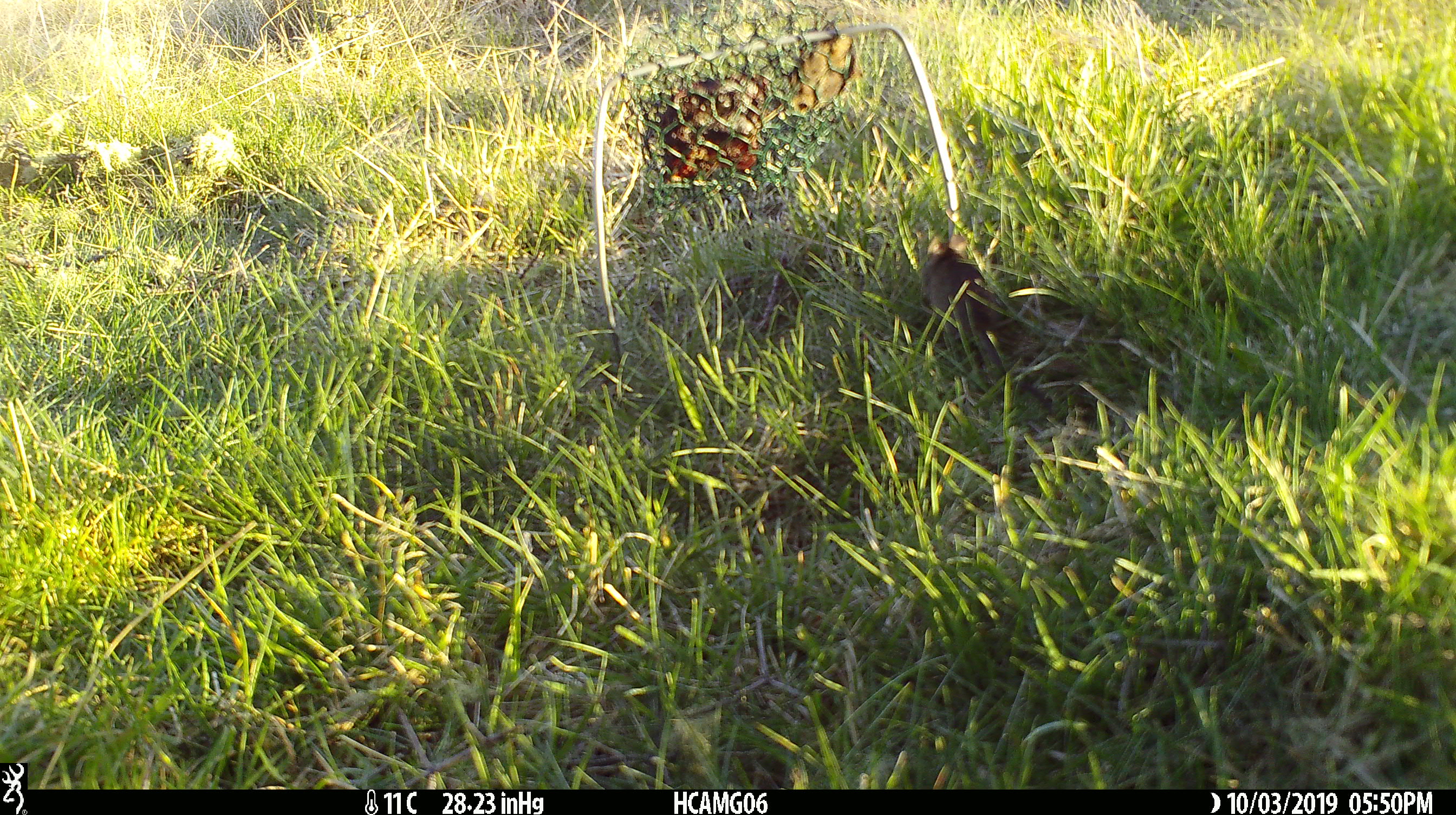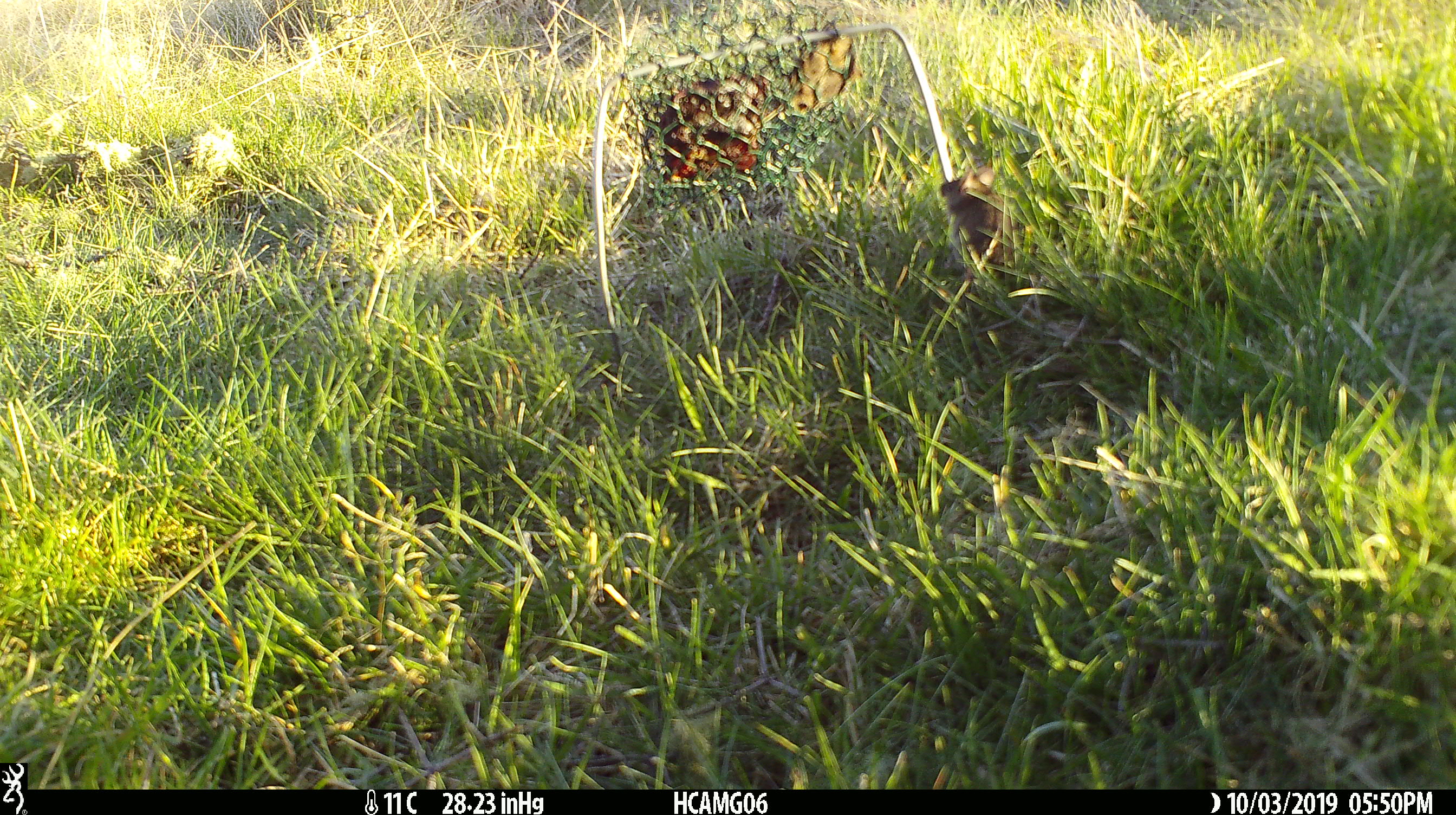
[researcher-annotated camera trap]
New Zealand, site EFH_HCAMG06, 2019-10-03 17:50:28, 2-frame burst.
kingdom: Animalia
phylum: Chordata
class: Mammalia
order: Rodentia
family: Muridae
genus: Mus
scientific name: Mus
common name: mouse